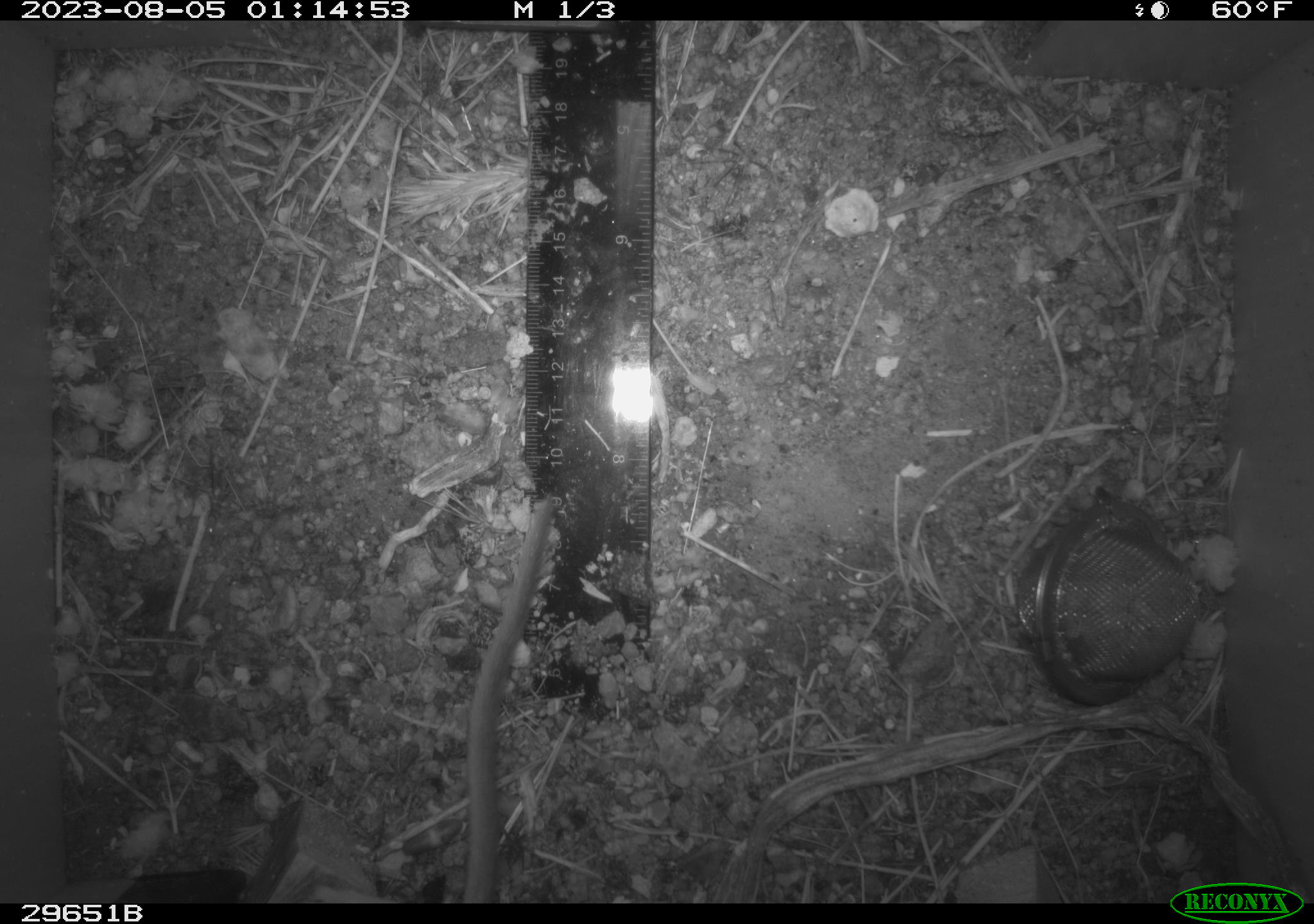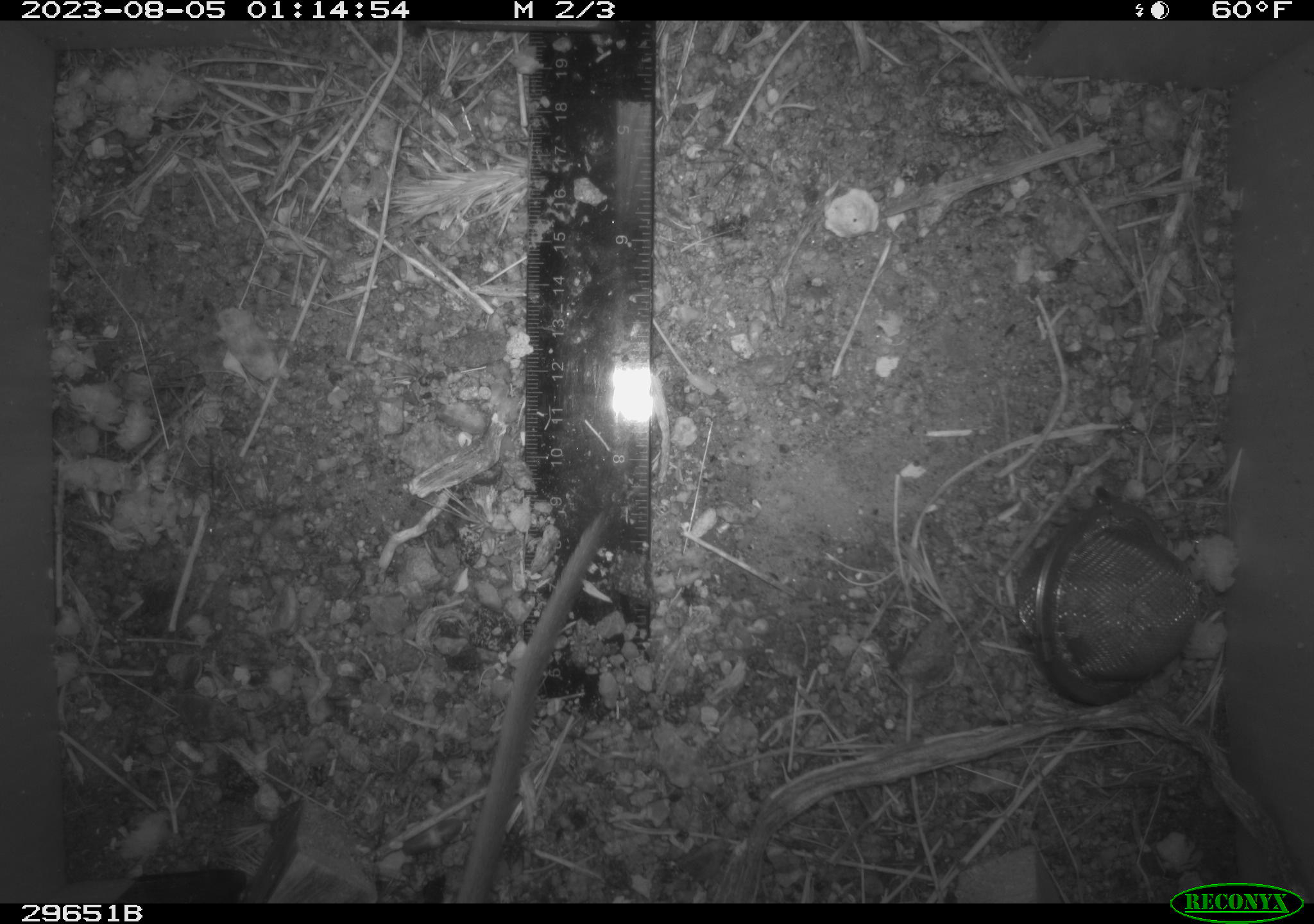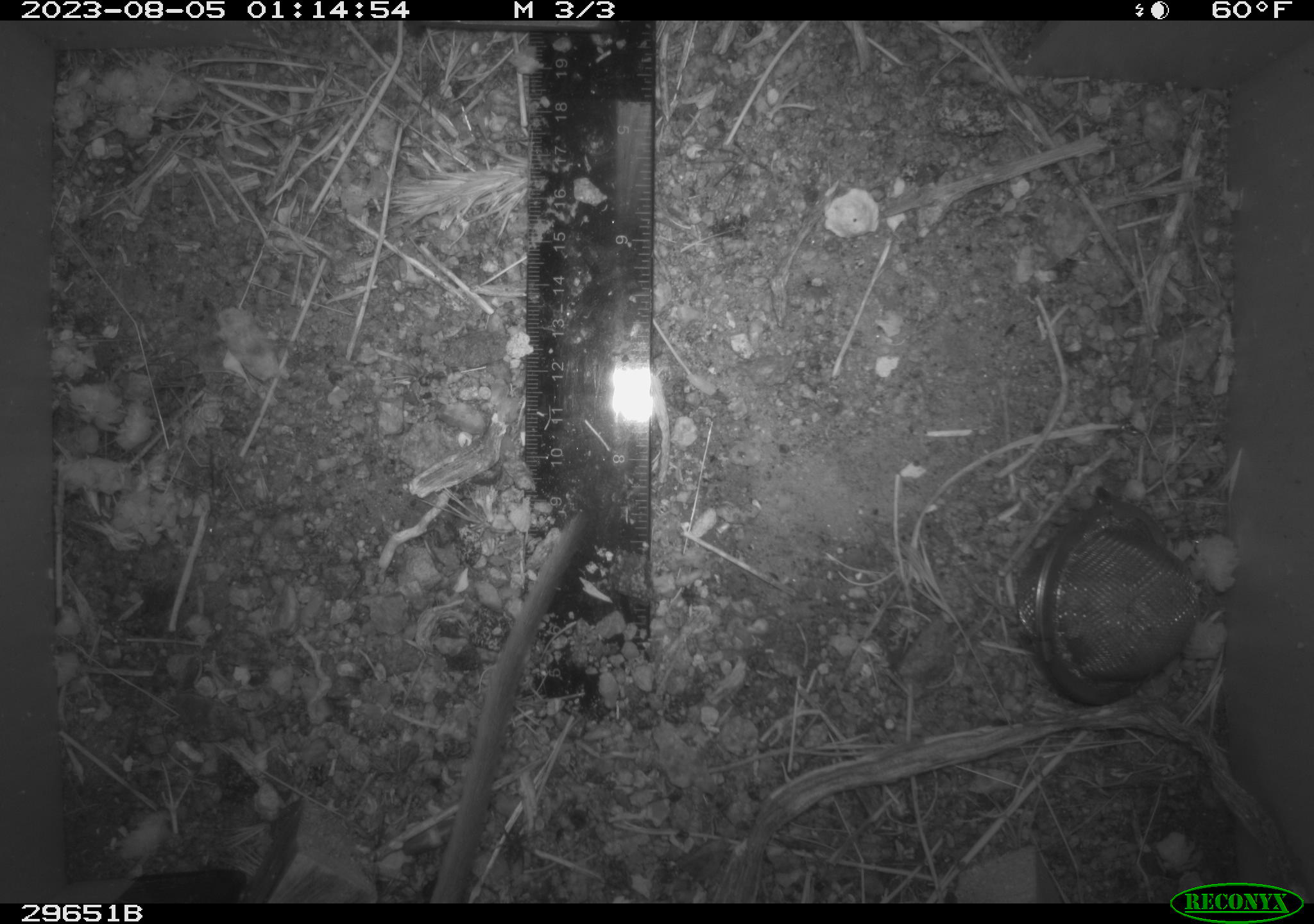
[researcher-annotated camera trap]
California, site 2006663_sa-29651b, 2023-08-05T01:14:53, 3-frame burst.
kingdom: Animalia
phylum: Chordata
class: Mammalia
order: Rodentia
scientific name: Rodentia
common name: rodent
Rodent (Rodentia).